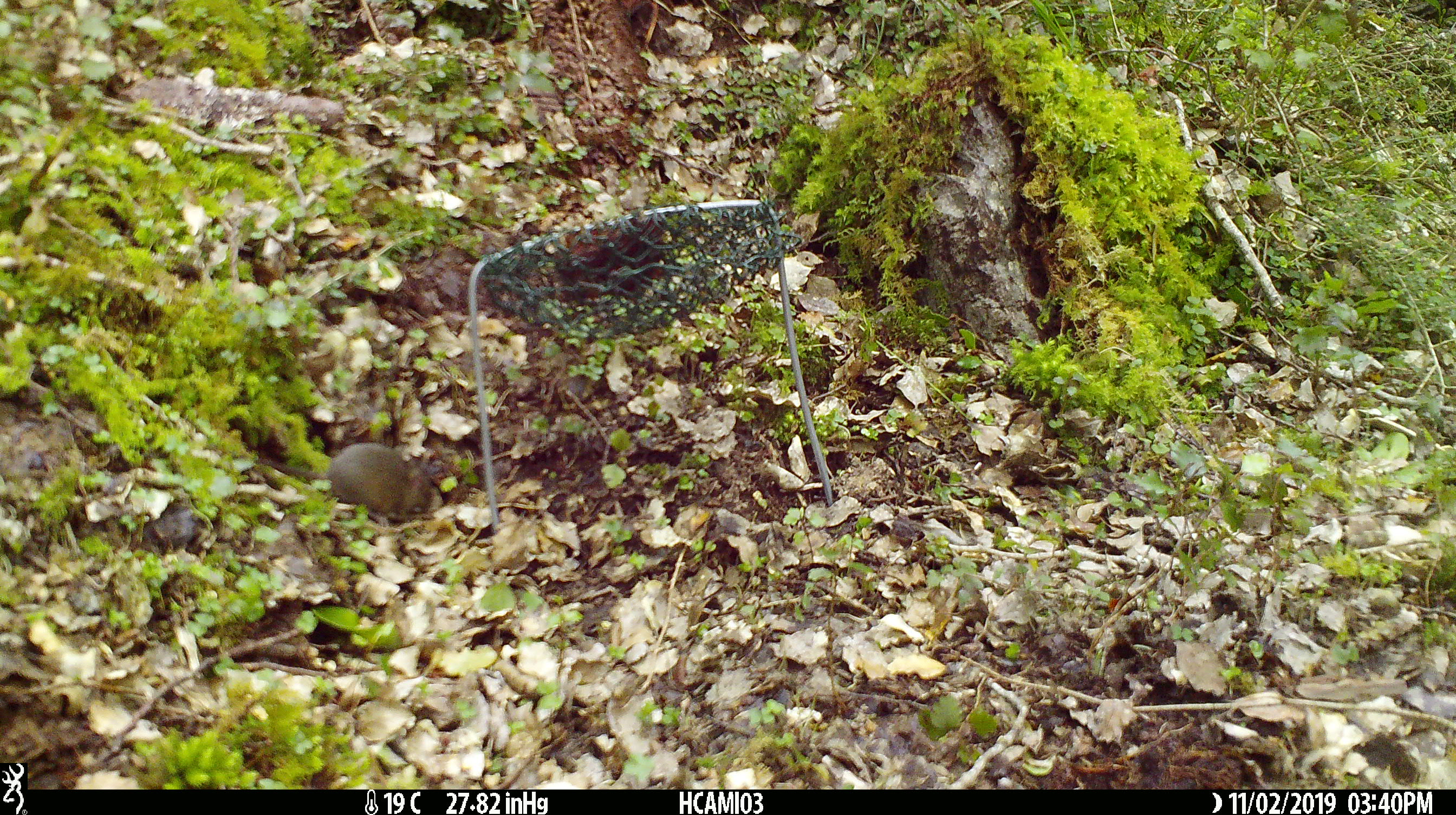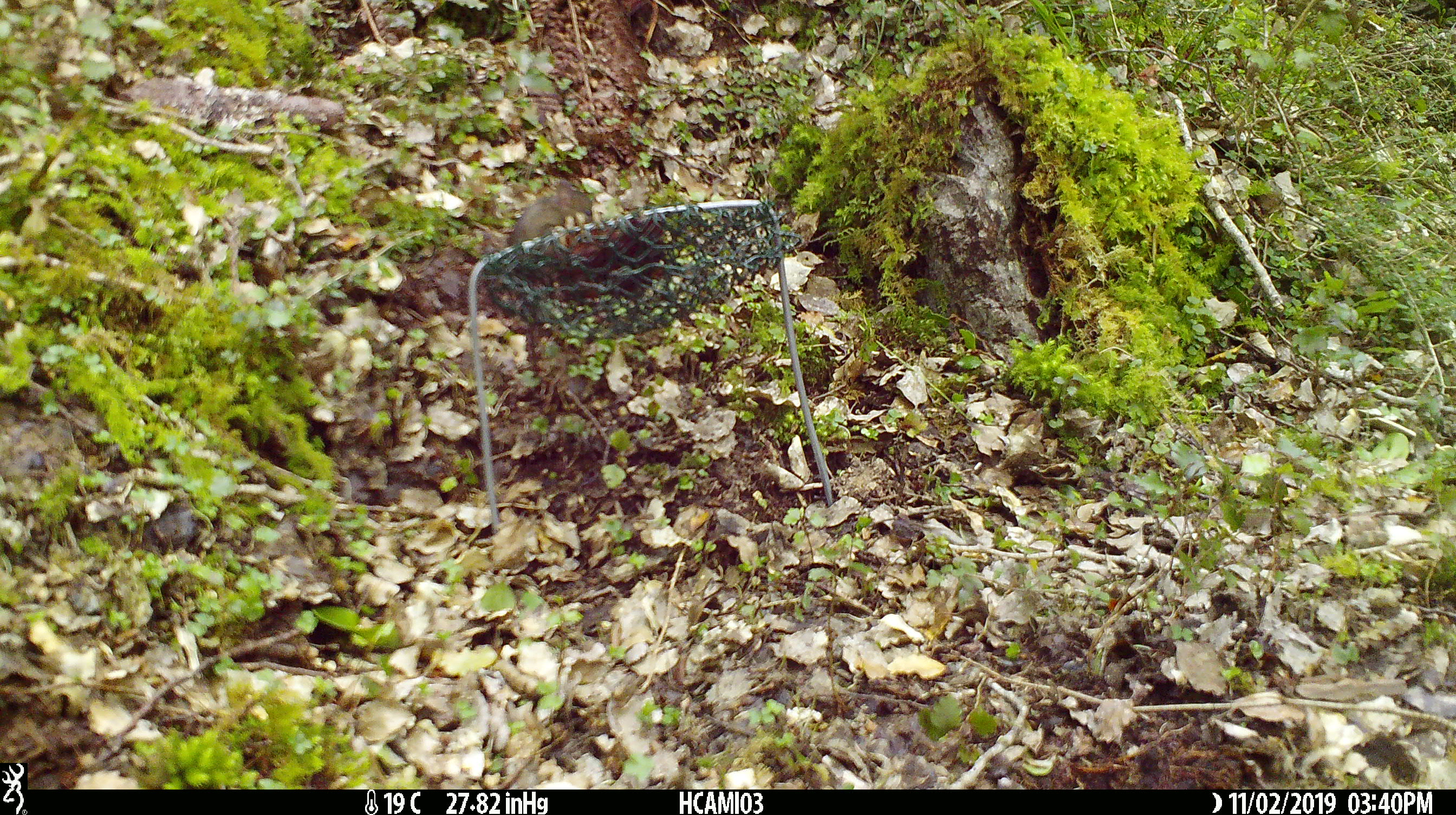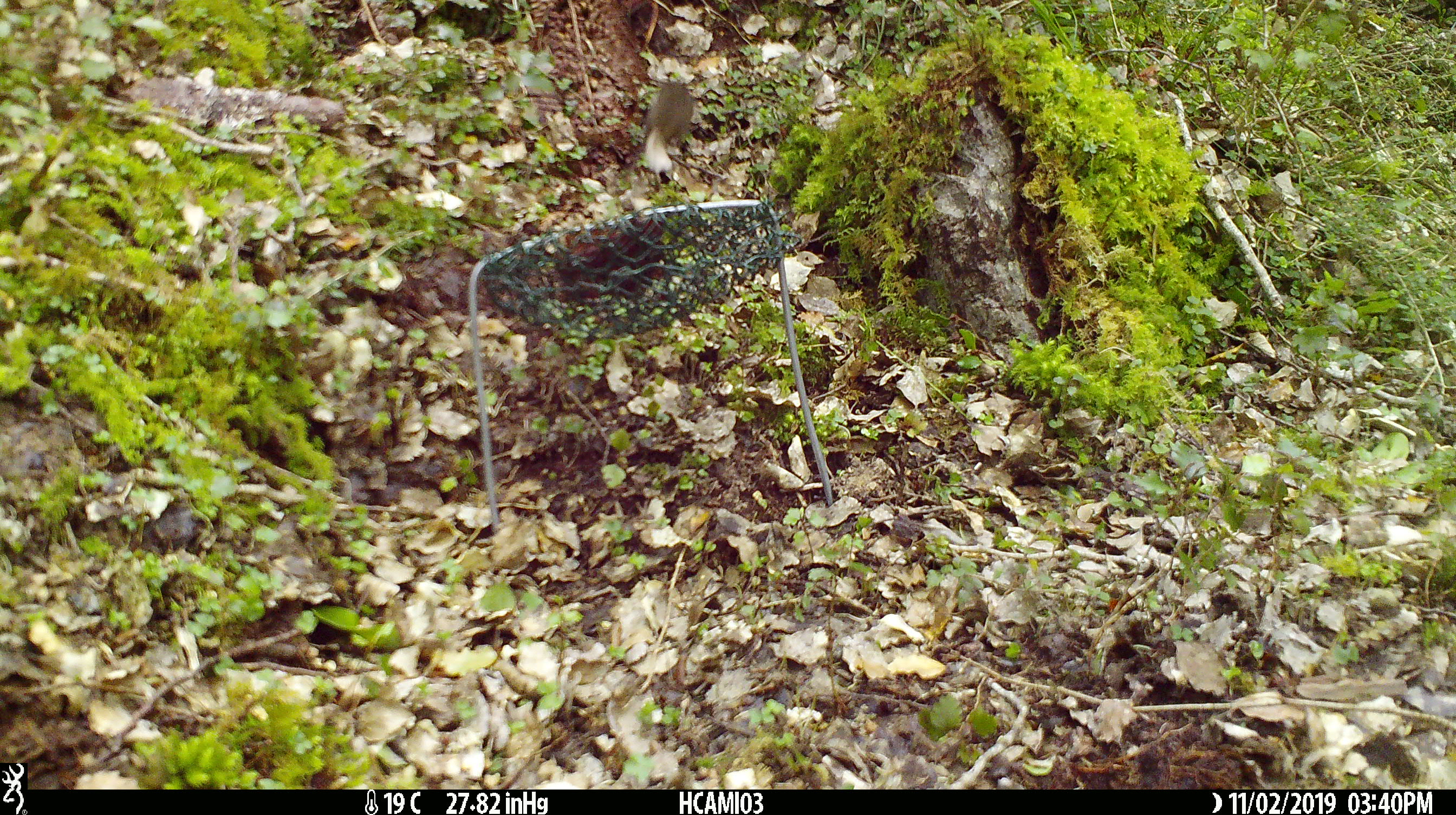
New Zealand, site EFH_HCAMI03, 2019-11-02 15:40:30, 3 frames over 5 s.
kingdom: Animalia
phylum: Chordata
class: Mammalia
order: Rodentia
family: Muridae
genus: Mus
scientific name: Mus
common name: mouse